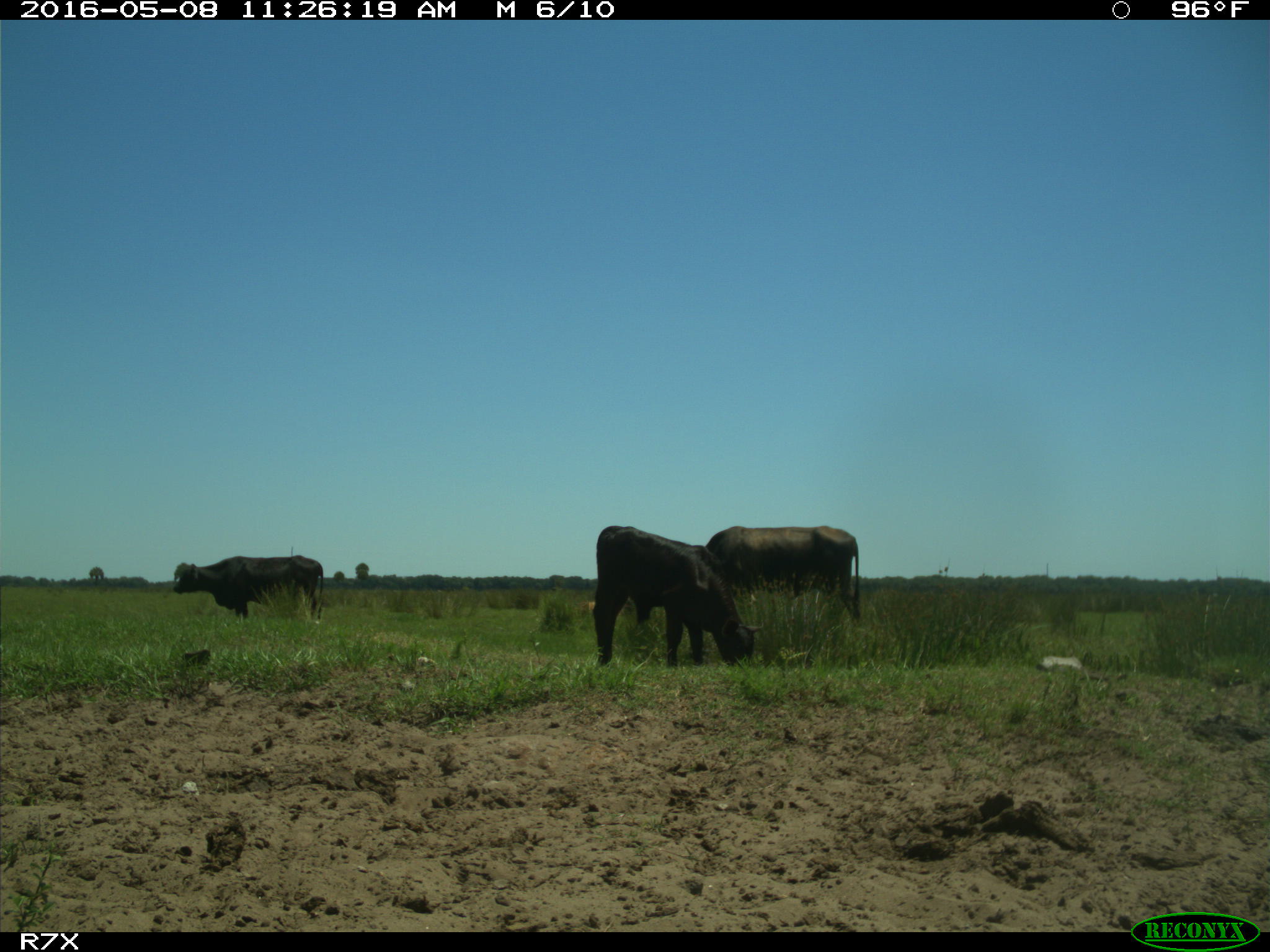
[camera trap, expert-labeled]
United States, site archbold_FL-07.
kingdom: Animalia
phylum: Chordata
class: Mammalia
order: Artiodactyla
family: Bovidae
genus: Bos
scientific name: Bos taurus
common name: domestic cow